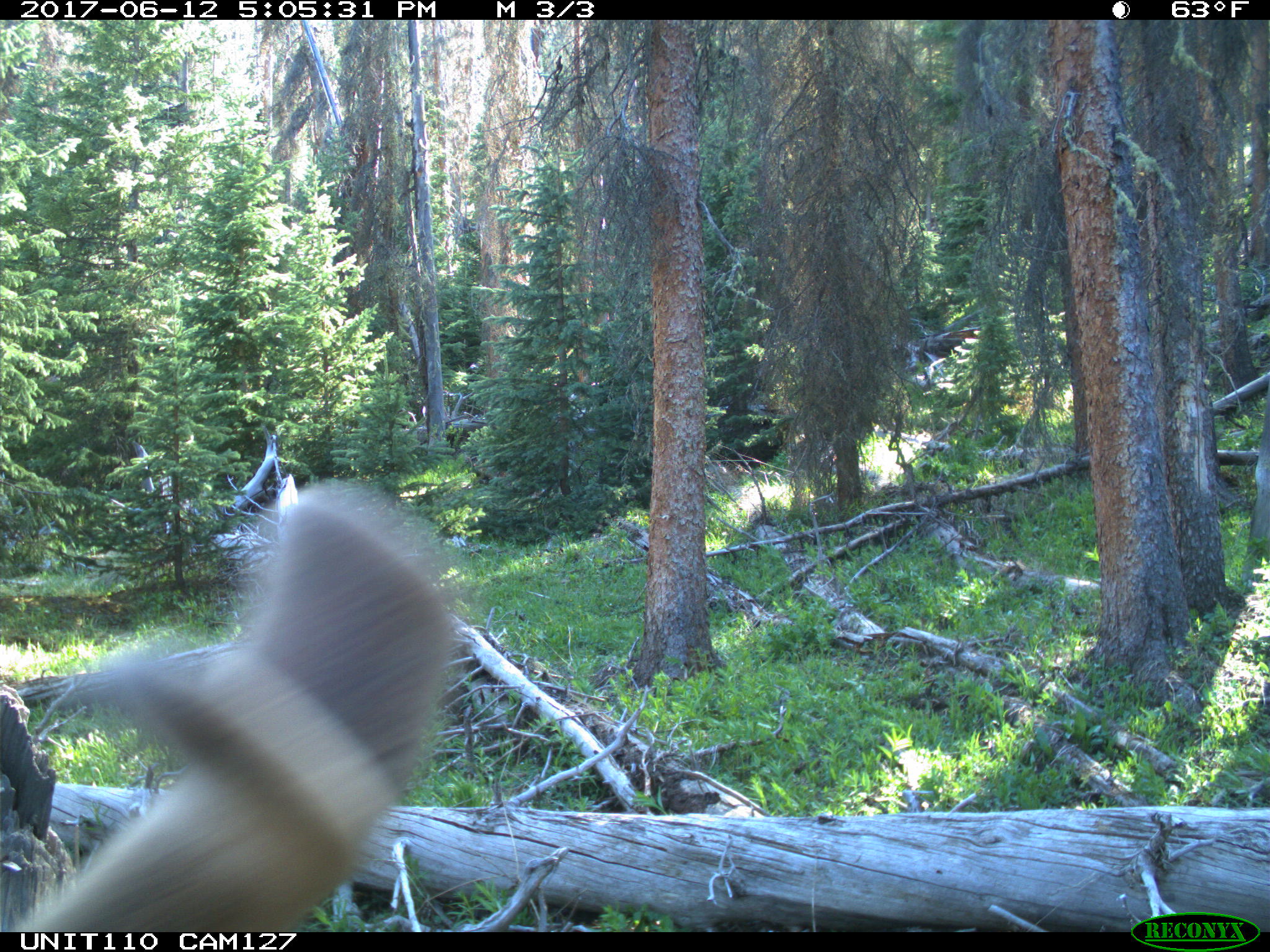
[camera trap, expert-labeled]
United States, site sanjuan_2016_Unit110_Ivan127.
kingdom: Animalia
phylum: Chordata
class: Mammalia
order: Artiodactyla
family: Cervidae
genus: Cervus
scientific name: Cervus elaphus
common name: red deer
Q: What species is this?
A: Cervus elaphus (red deer).